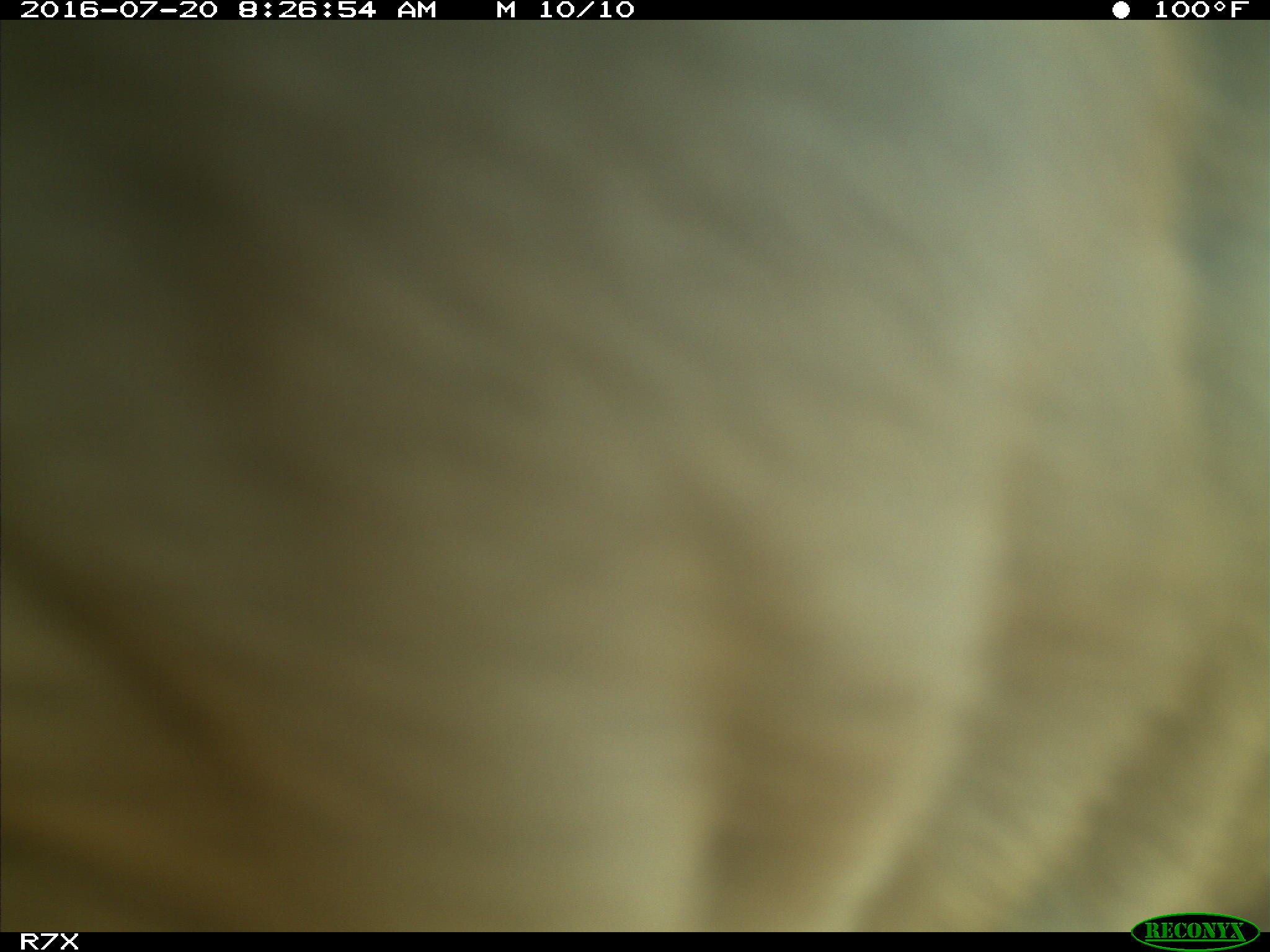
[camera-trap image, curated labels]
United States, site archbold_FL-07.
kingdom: Animalia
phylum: Chordata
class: Mammalia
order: Artiodactyla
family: Bovidae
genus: Bos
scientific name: Bos taurus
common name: domestic cow